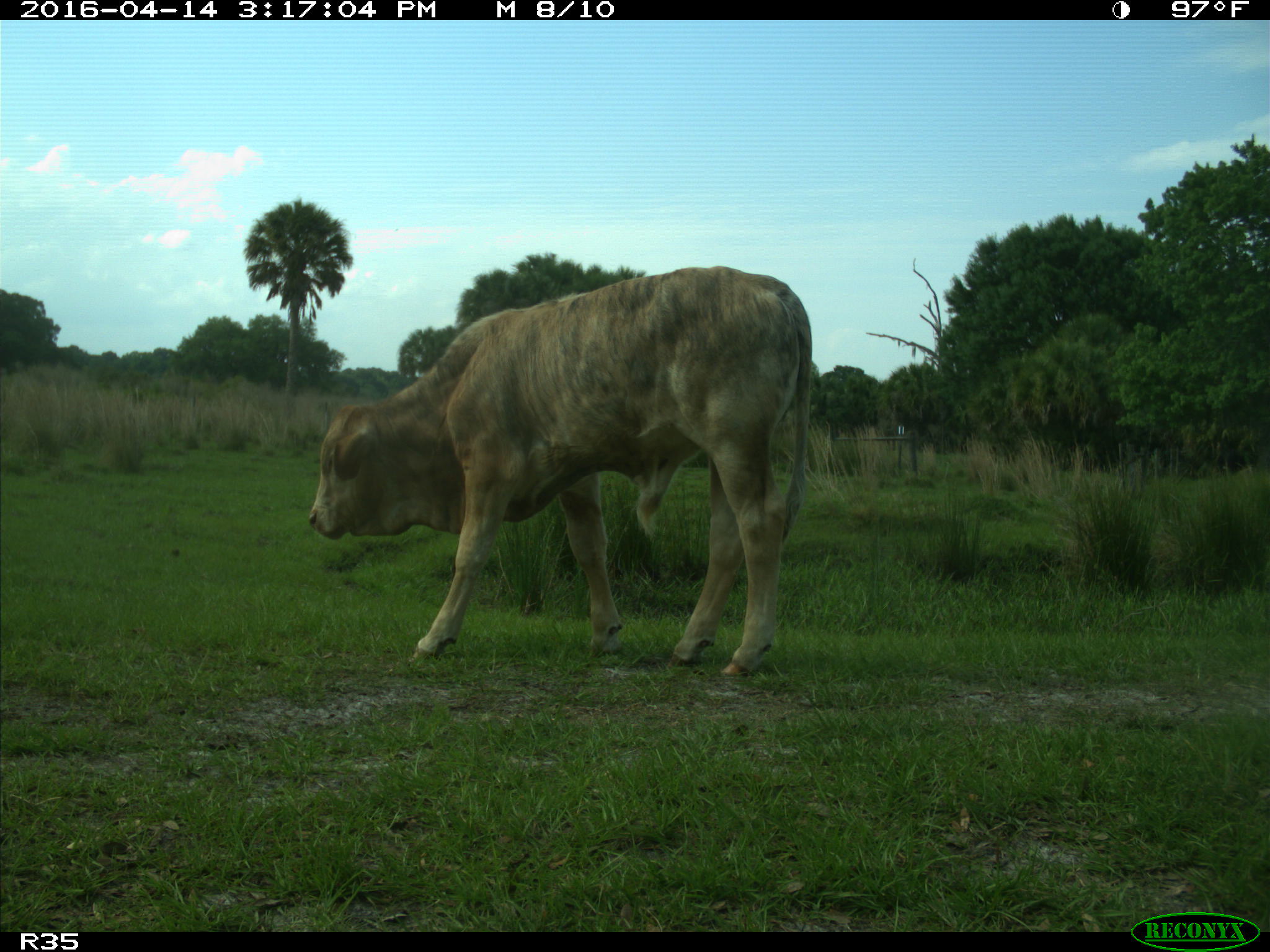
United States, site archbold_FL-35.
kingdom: Animalia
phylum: Chordata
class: Mammalia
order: Artiodactyla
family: Bovidae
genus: Bos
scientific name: Bos taurus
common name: domestic cow